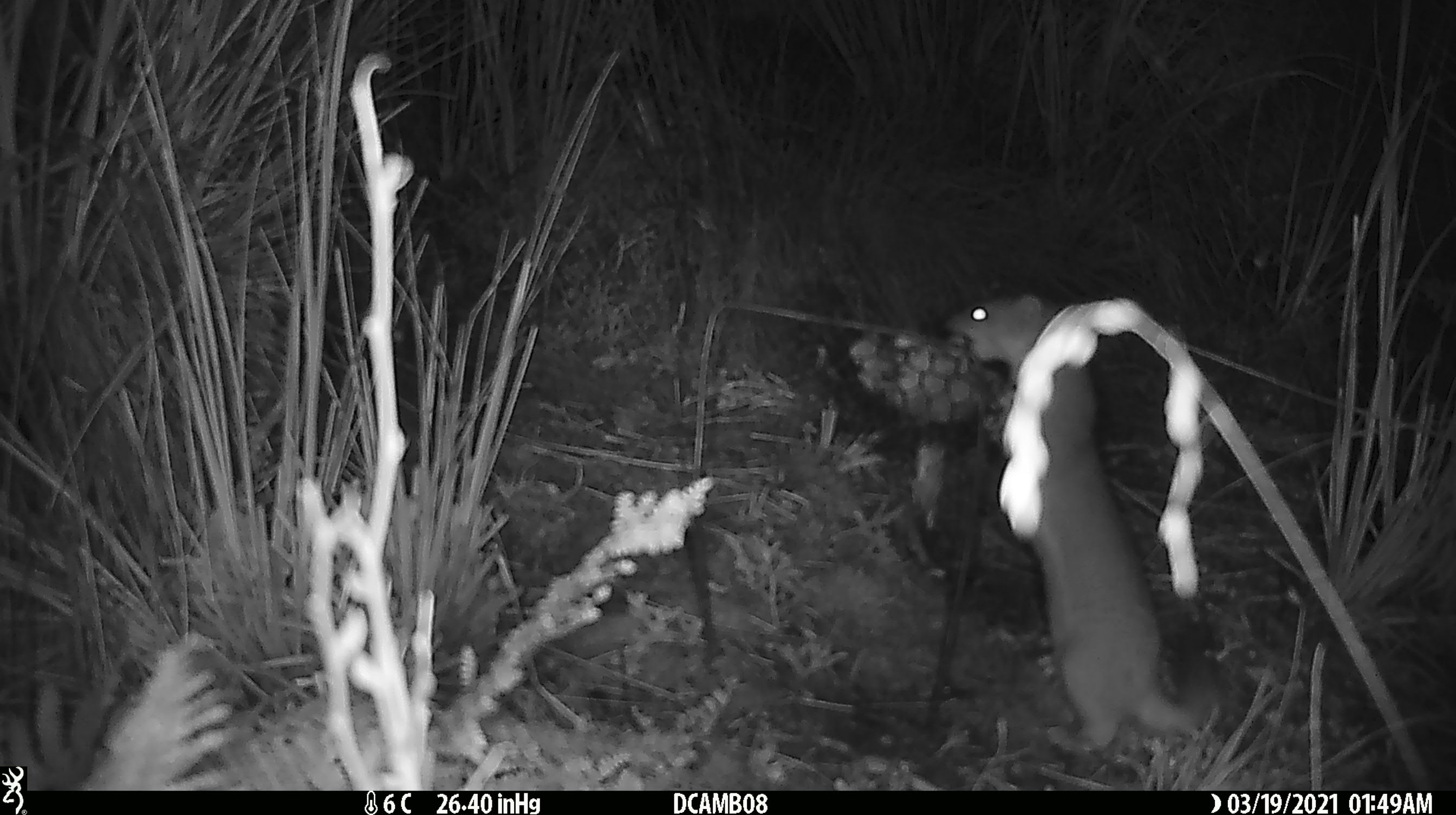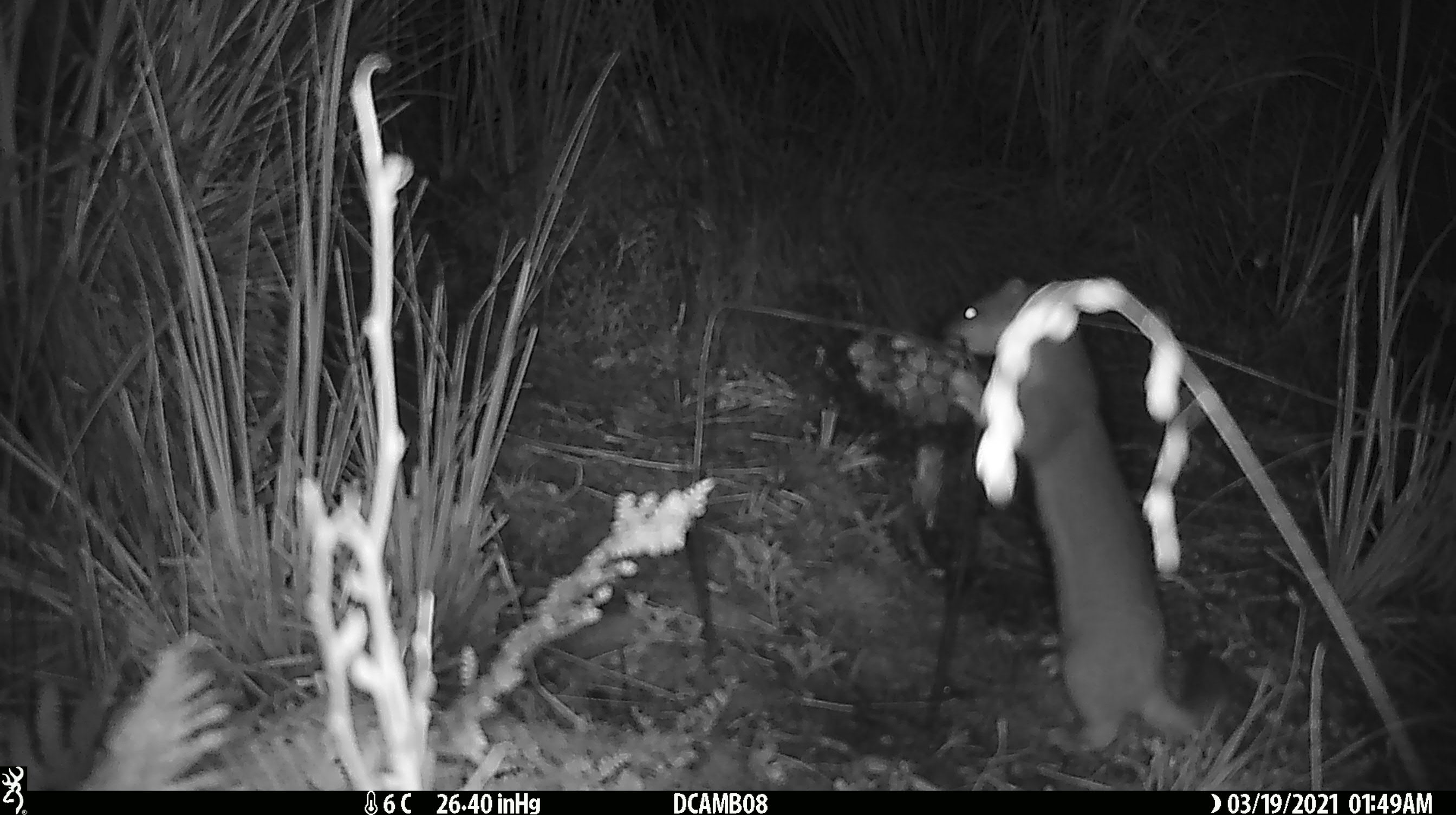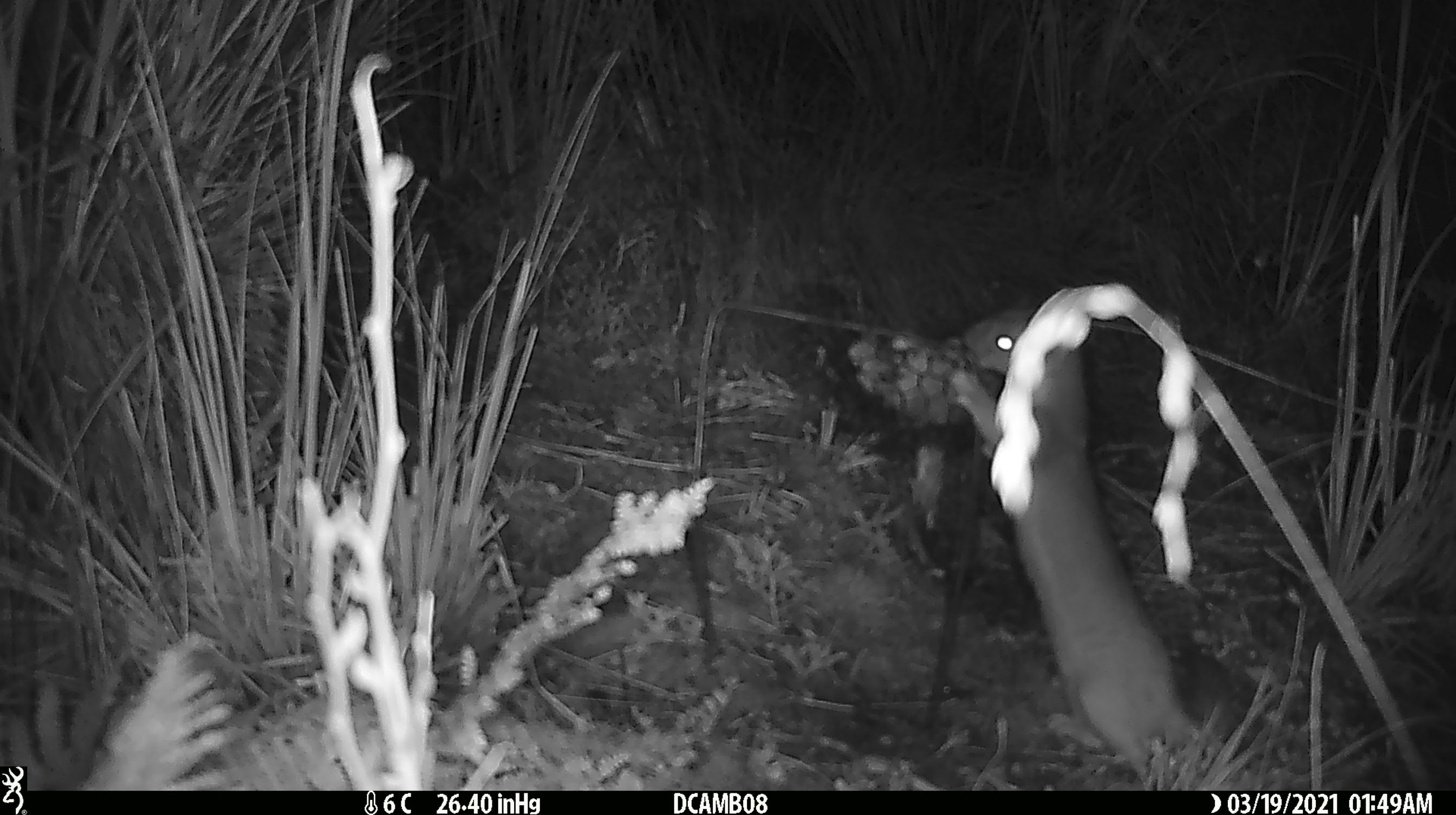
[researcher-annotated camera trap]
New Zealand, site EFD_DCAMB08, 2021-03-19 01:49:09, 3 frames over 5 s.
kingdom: Animalia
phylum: Chordata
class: Mammalia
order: Carnivora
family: Mustelidae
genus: Mustela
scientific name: Mustela erminea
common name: stoat